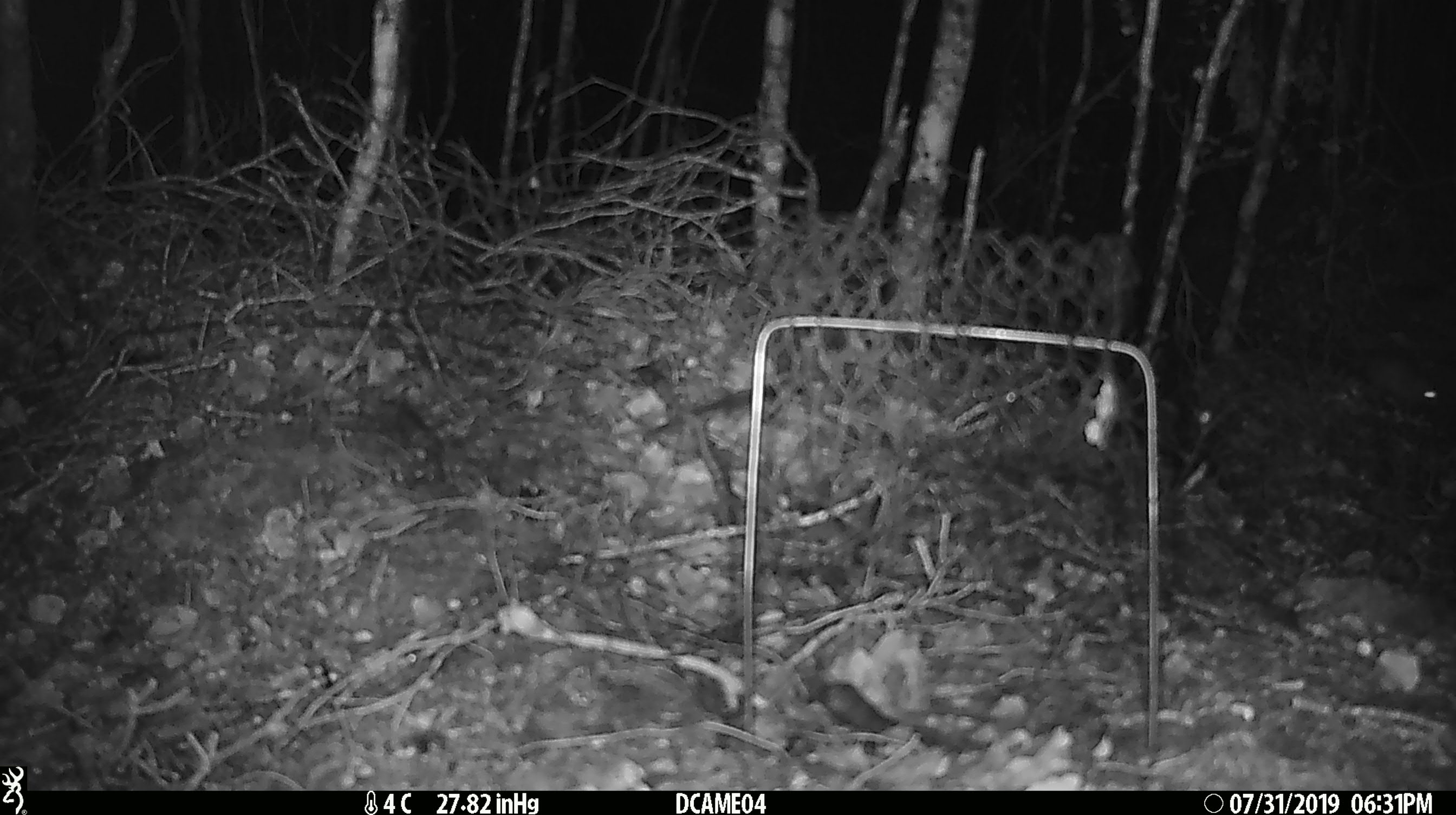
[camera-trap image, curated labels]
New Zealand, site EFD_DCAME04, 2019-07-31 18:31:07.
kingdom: Animalia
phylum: Chordata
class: Mammalia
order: Rodentia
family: Muridae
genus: Mus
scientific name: Mus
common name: mouse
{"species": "mouse (Mus)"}